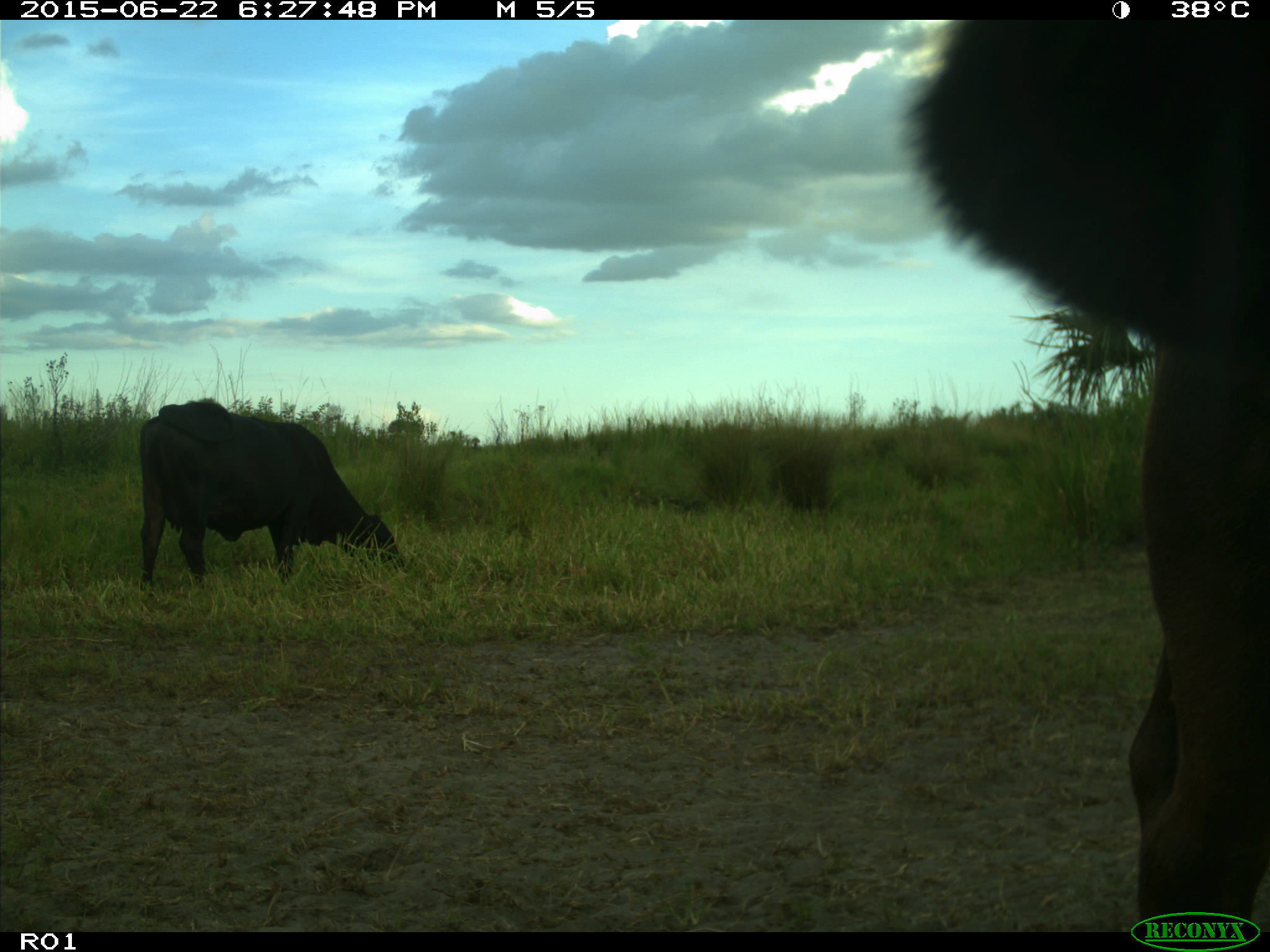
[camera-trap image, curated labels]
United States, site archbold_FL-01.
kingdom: Animalia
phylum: Chordata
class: Mammalia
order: Artiodactyla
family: Bovidae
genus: Bos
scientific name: Bos taurus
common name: domestic cow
Bos taurus (domestic cow).